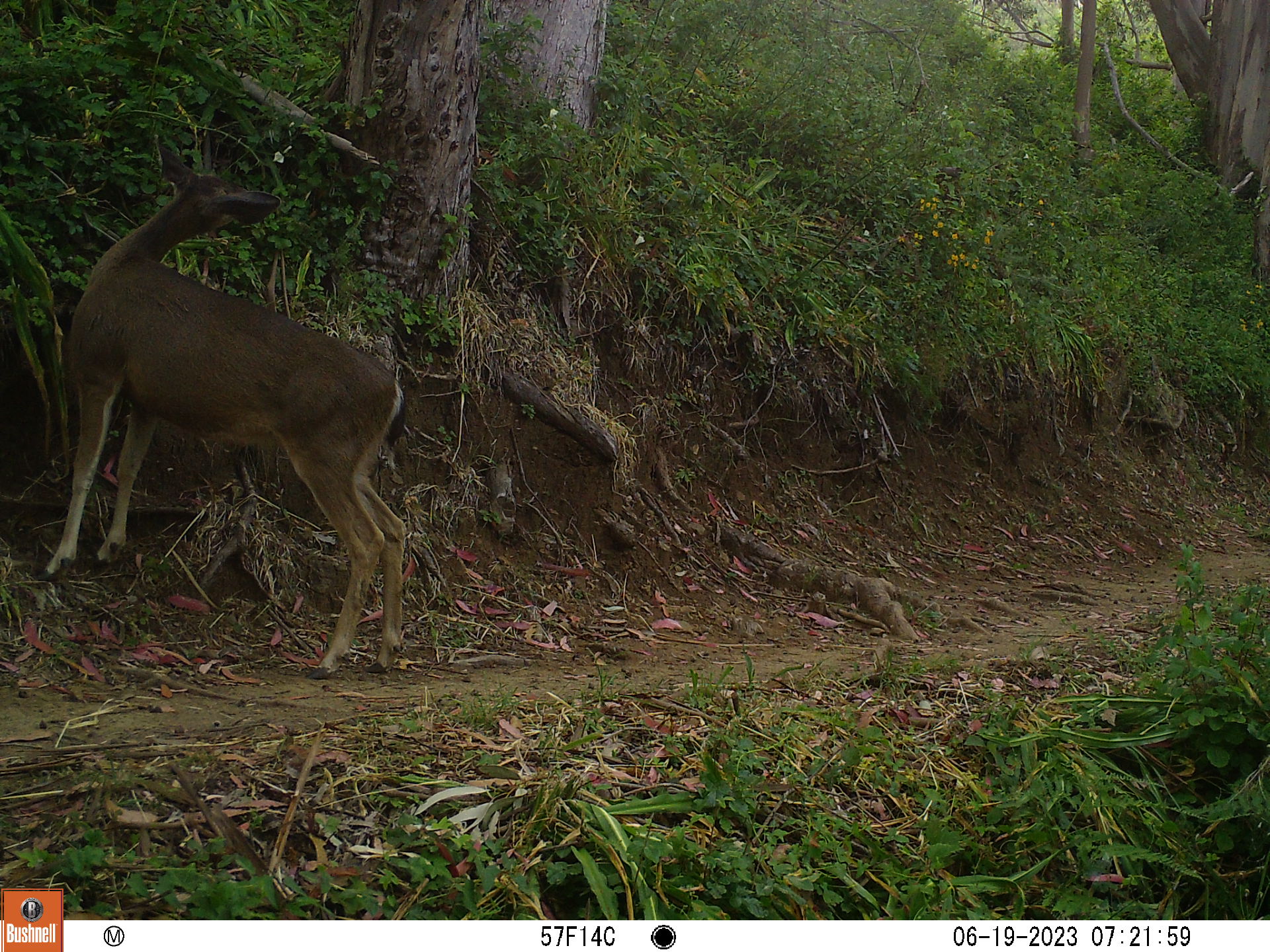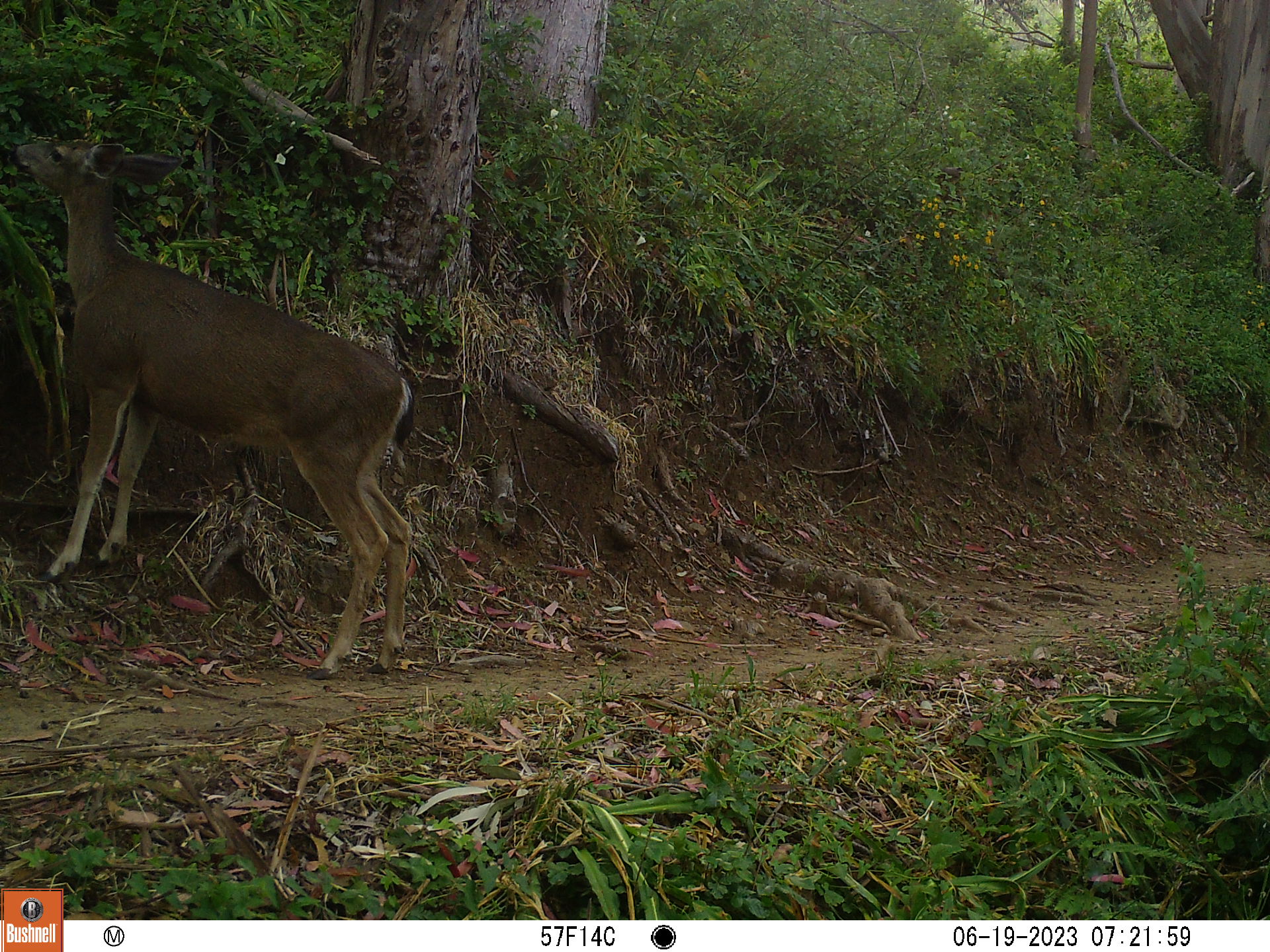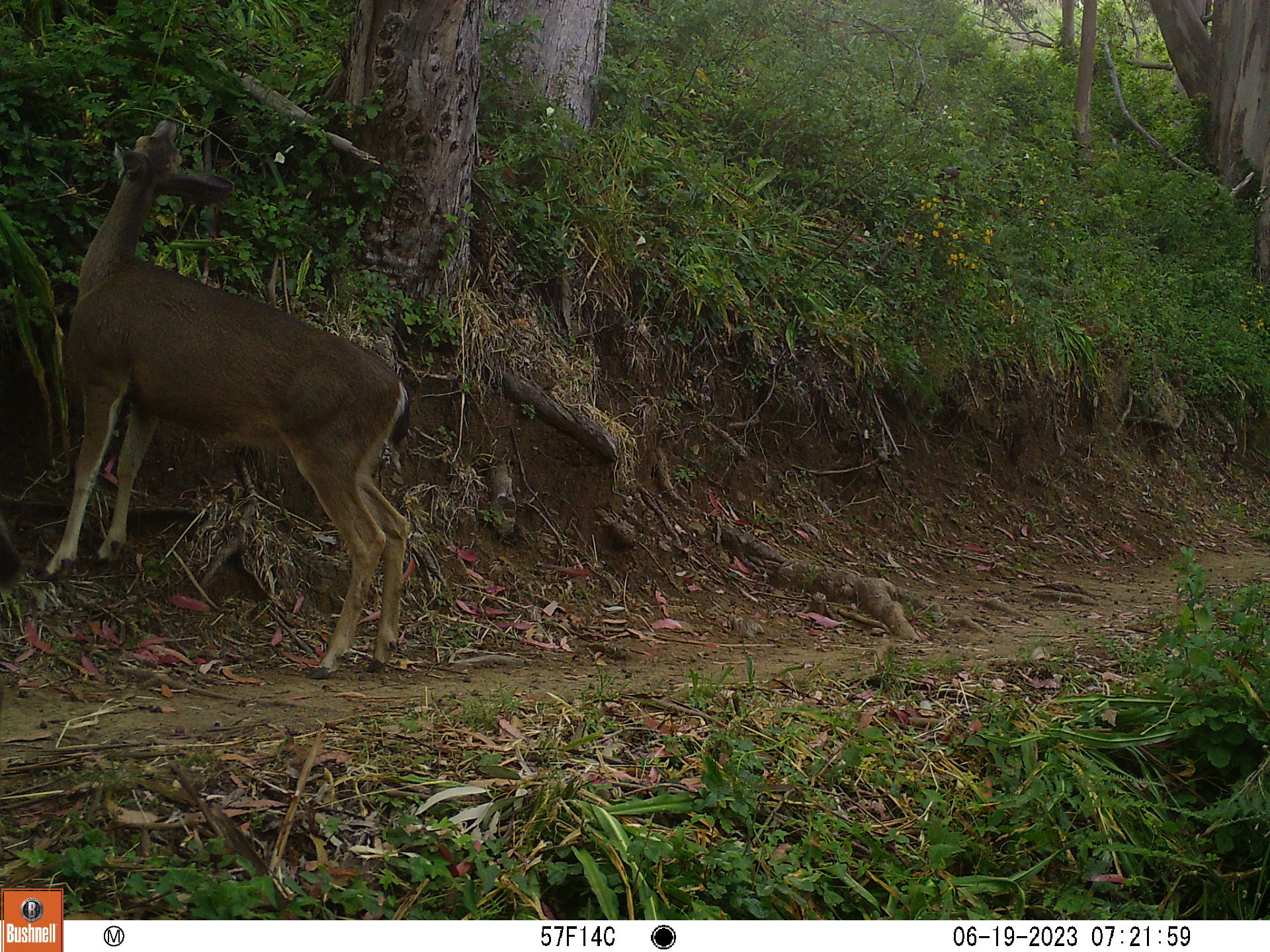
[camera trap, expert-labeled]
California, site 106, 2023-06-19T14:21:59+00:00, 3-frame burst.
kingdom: Animalia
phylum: Chordata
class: Mammalia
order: Artiodactyla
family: Cervidae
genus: Odocoileus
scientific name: Odocoileus hemionus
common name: mule deer